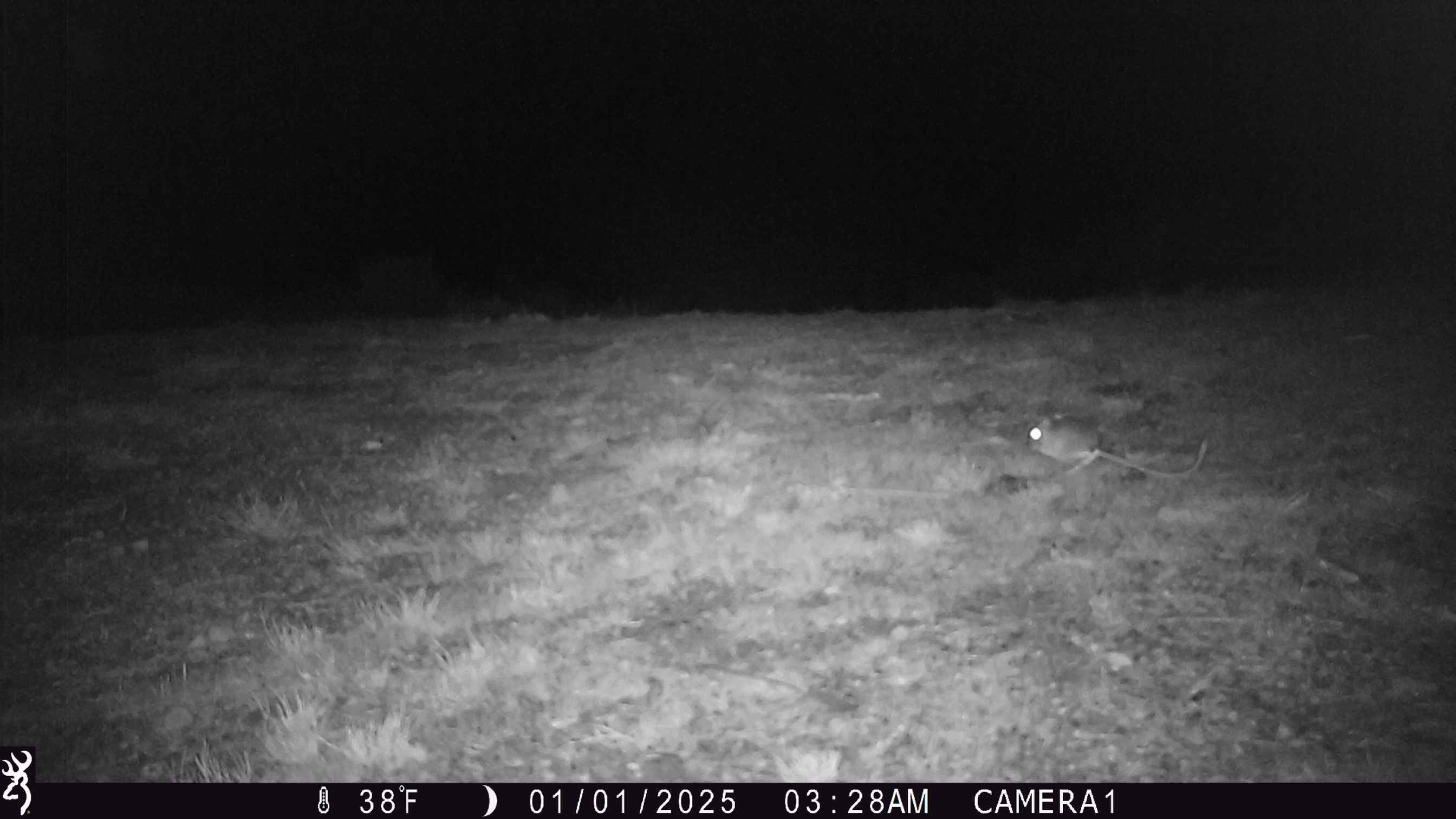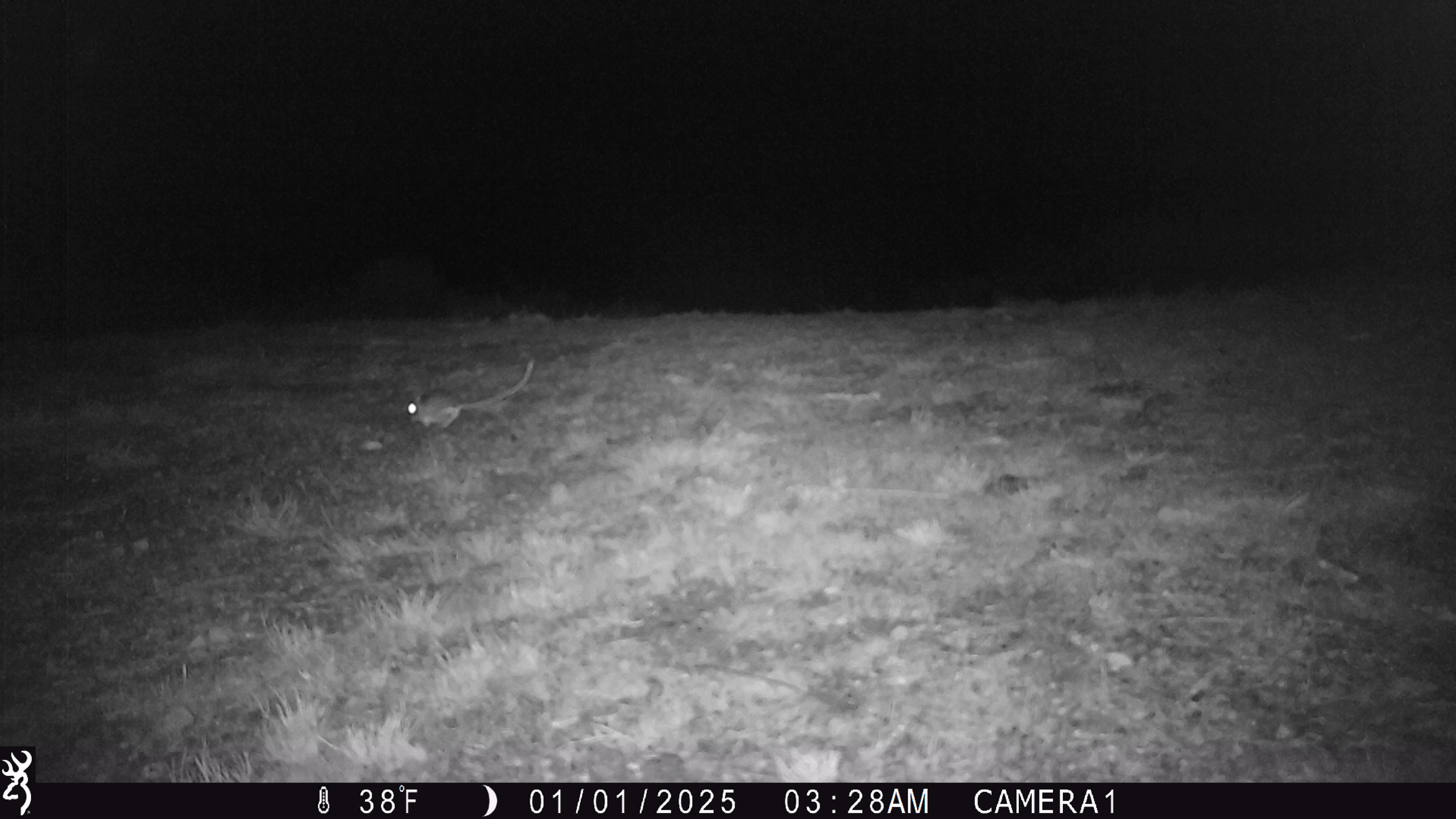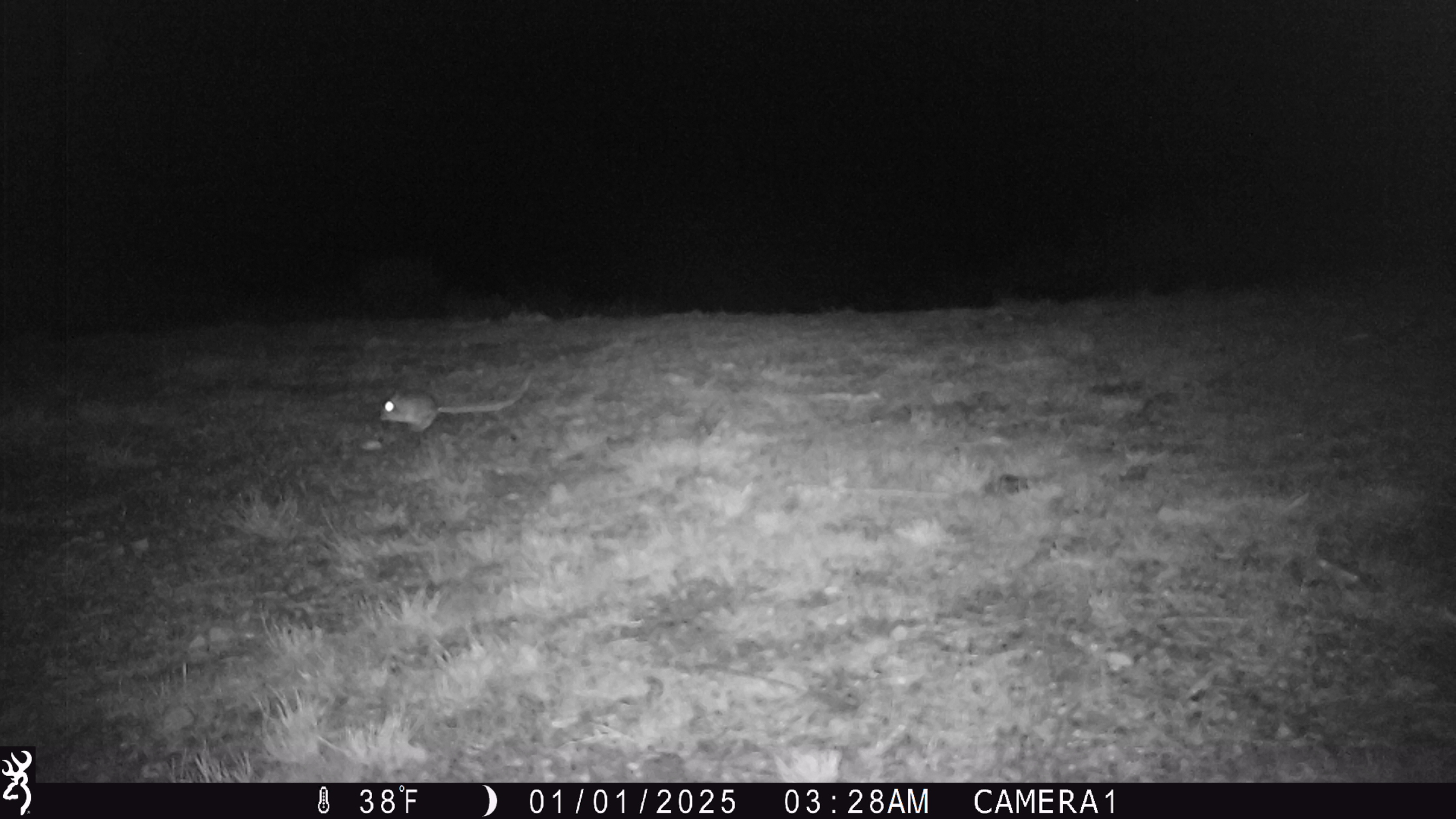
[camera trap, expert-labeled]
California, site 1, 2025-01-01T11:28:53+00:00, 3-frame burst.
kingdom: Animalia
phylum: Chordata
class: Mammalia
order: Rodentia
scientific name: Rodentia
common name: mouse or rat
Mouse or rat (Rodentia).